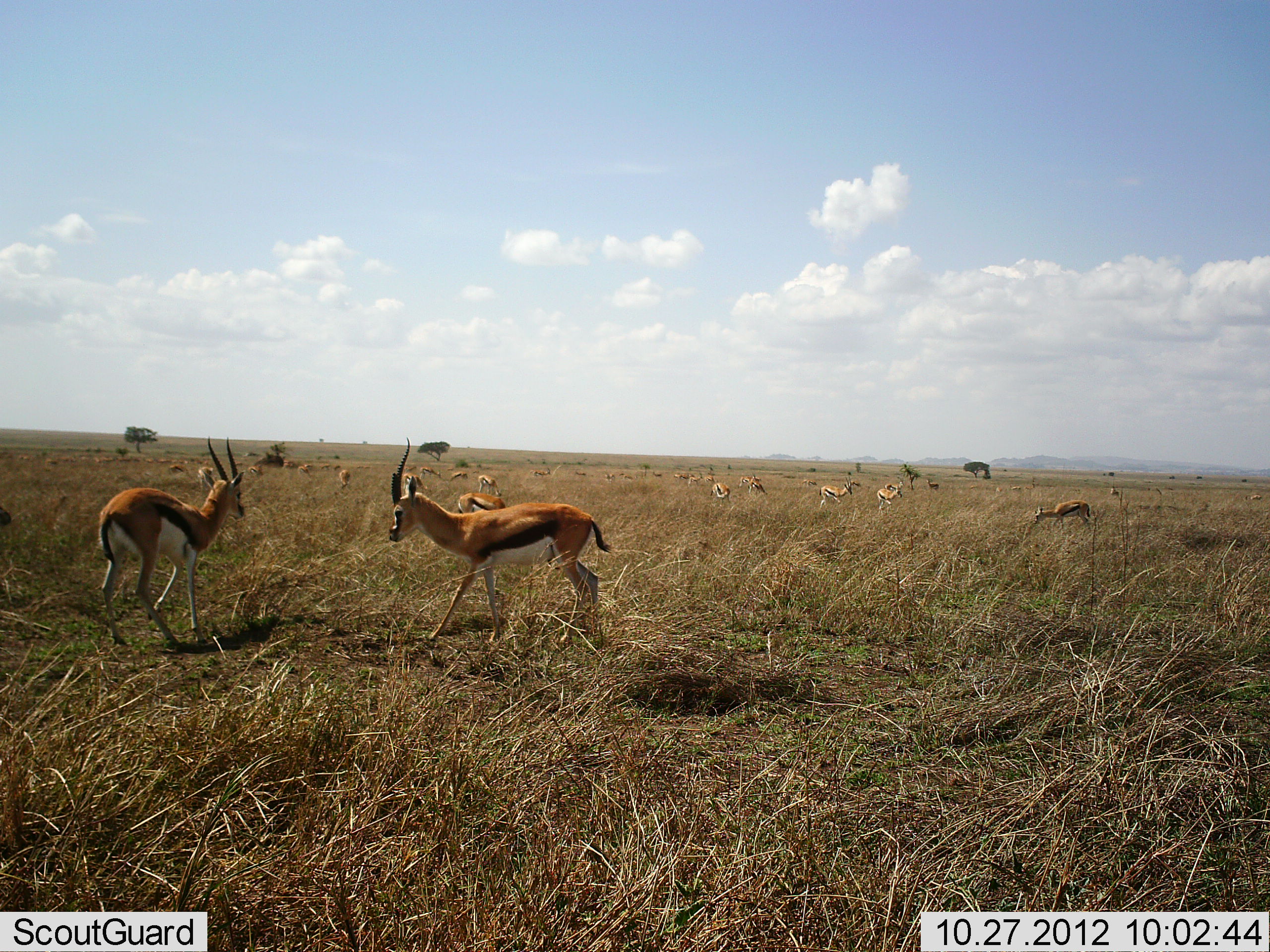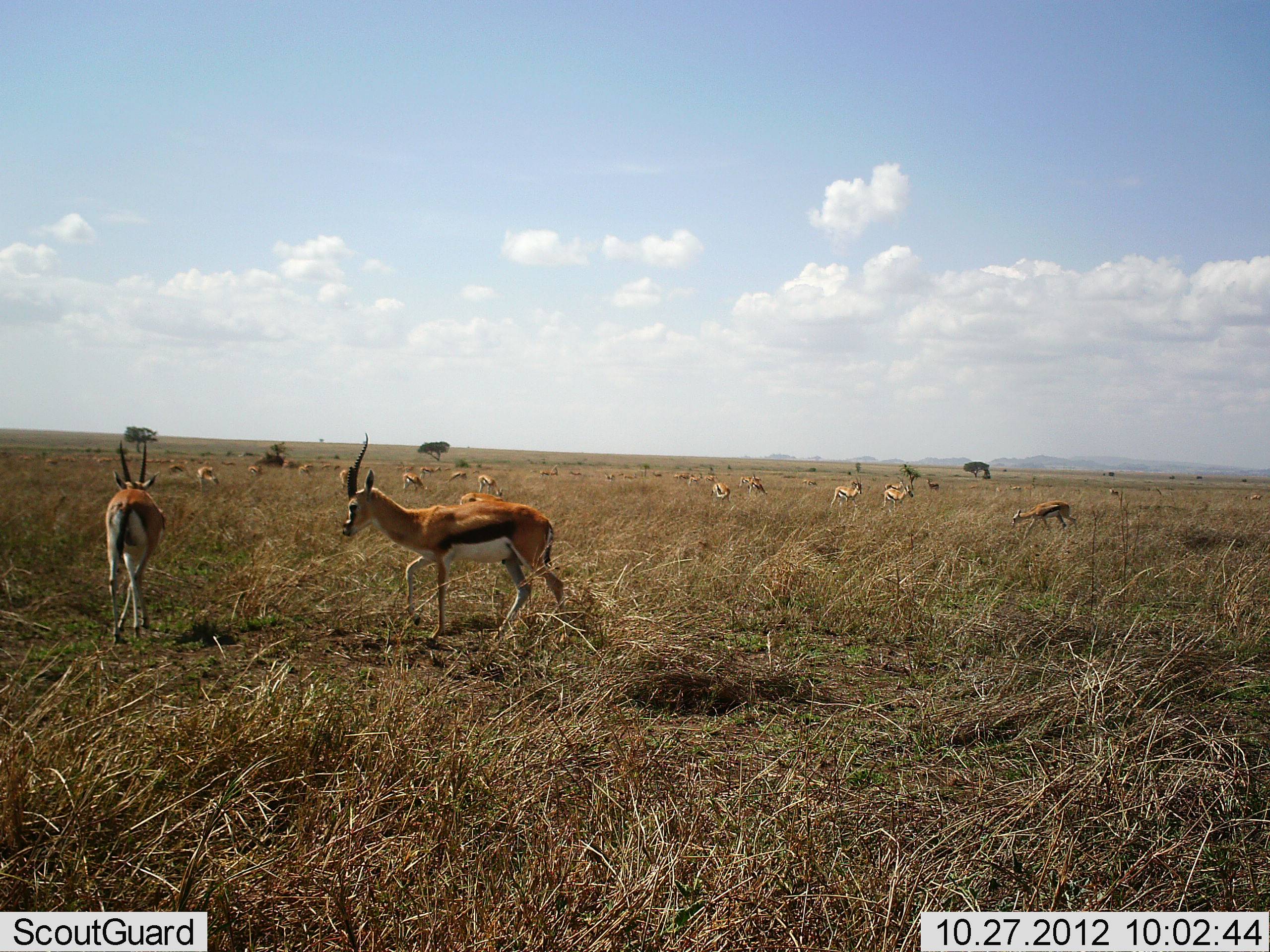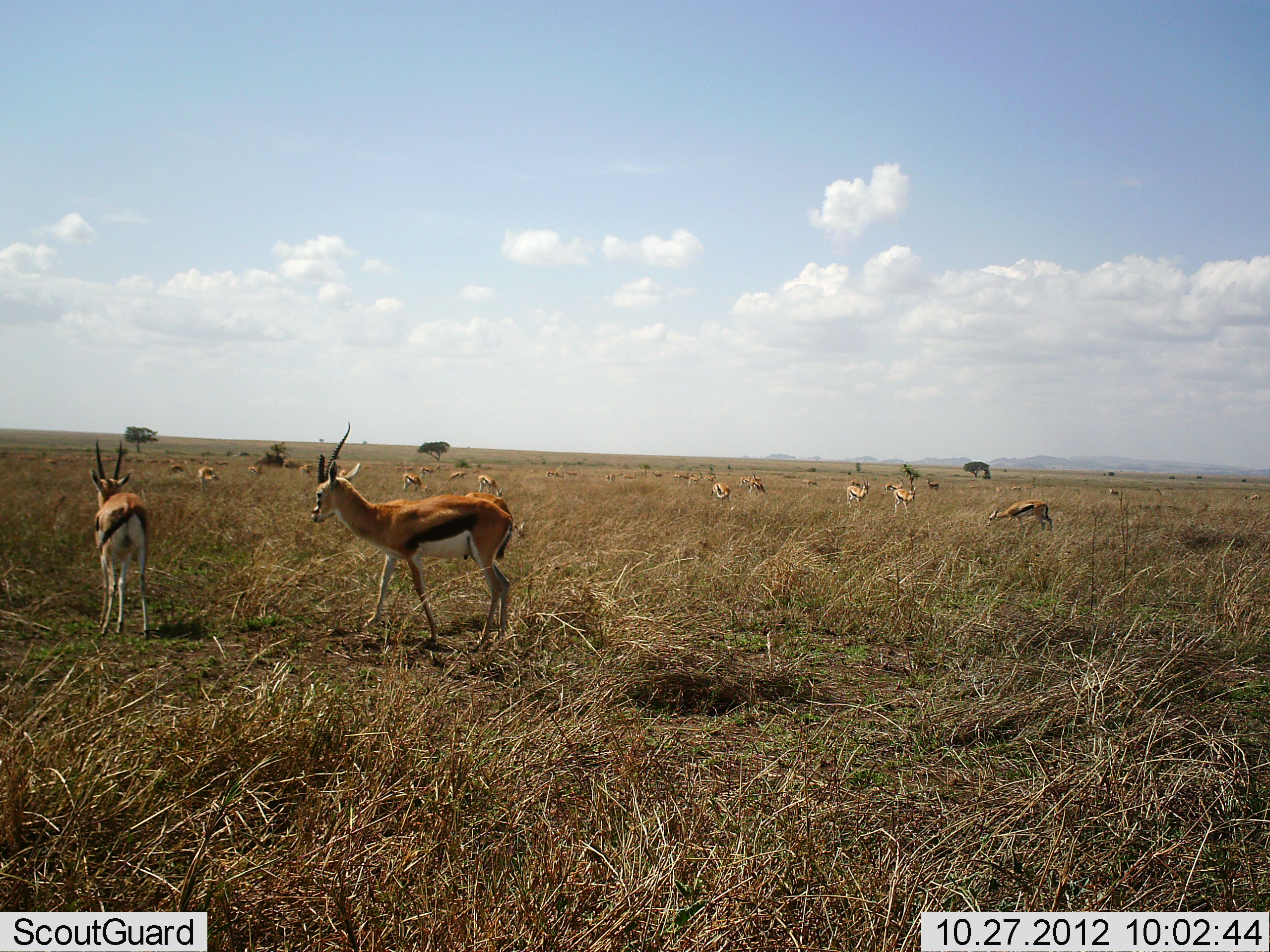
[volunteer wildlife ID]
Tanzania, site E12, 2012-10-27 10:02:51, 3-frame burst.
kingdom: Animalia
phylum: Chordata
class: Mammalia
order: Artiodactyla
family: Bovidae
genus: Eudorcas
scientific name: Eudorcas thomsonii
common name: thomson's gazelle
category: gazellethomsons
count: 11-50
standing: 80%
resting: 0%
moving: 90%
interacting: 10%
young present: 0%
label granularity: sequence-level